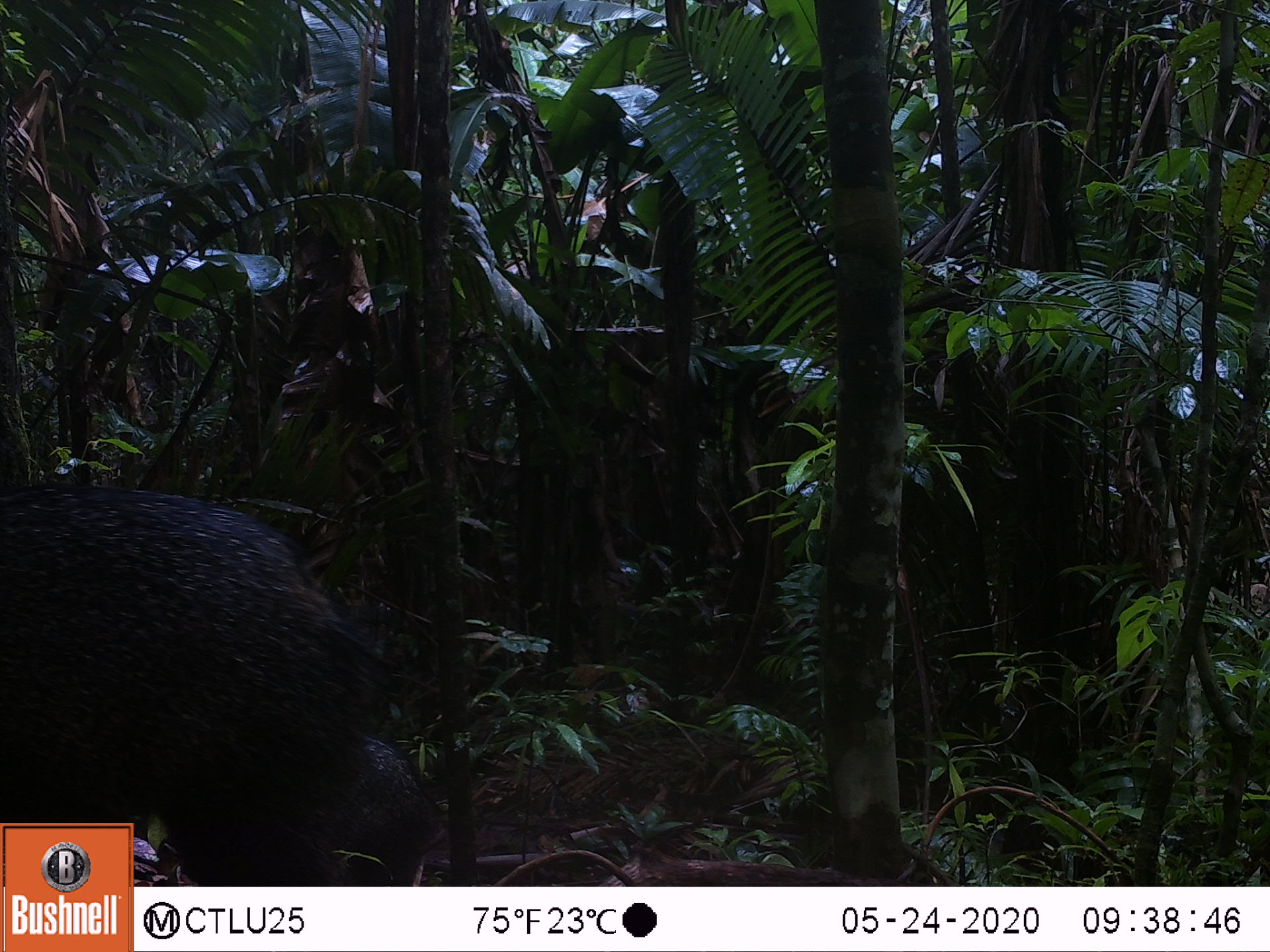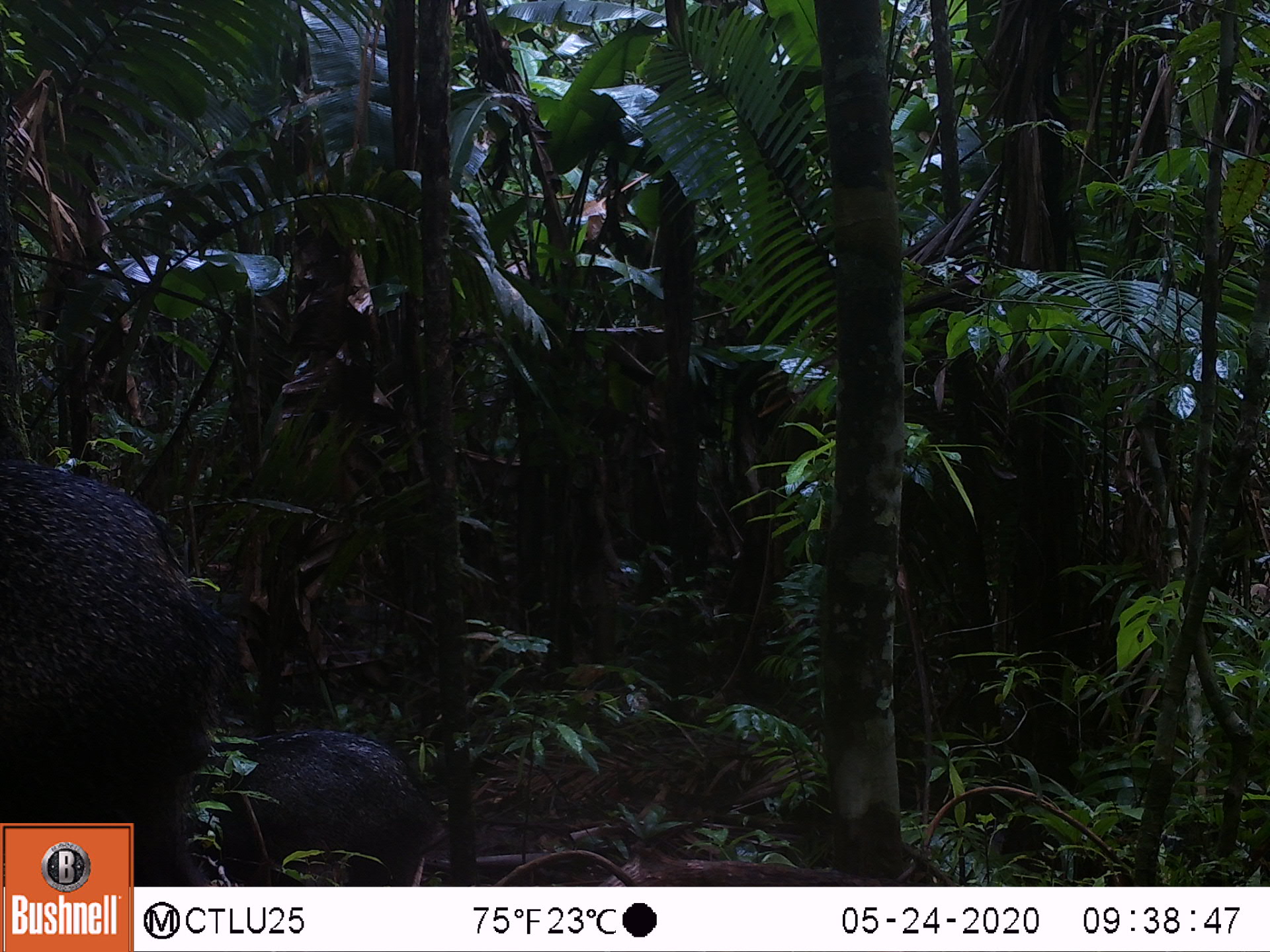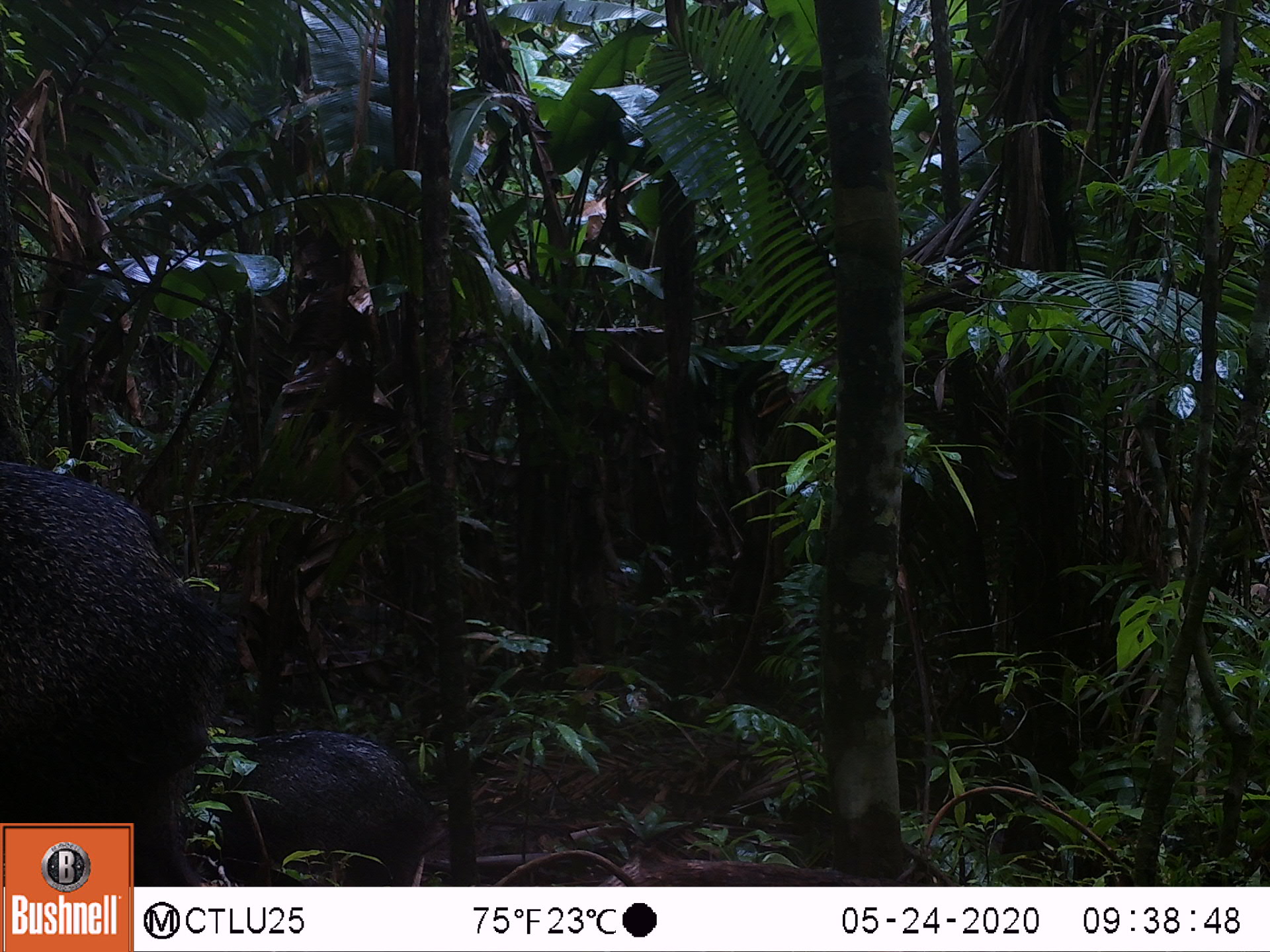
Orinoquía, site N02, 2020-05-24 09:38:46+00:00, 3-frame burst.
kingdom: Animalia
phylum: Chordata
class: Mammalia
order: Artiodactyla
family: Tayassuidae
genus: Pecari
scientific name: Pecari tajacu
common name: collared peccary